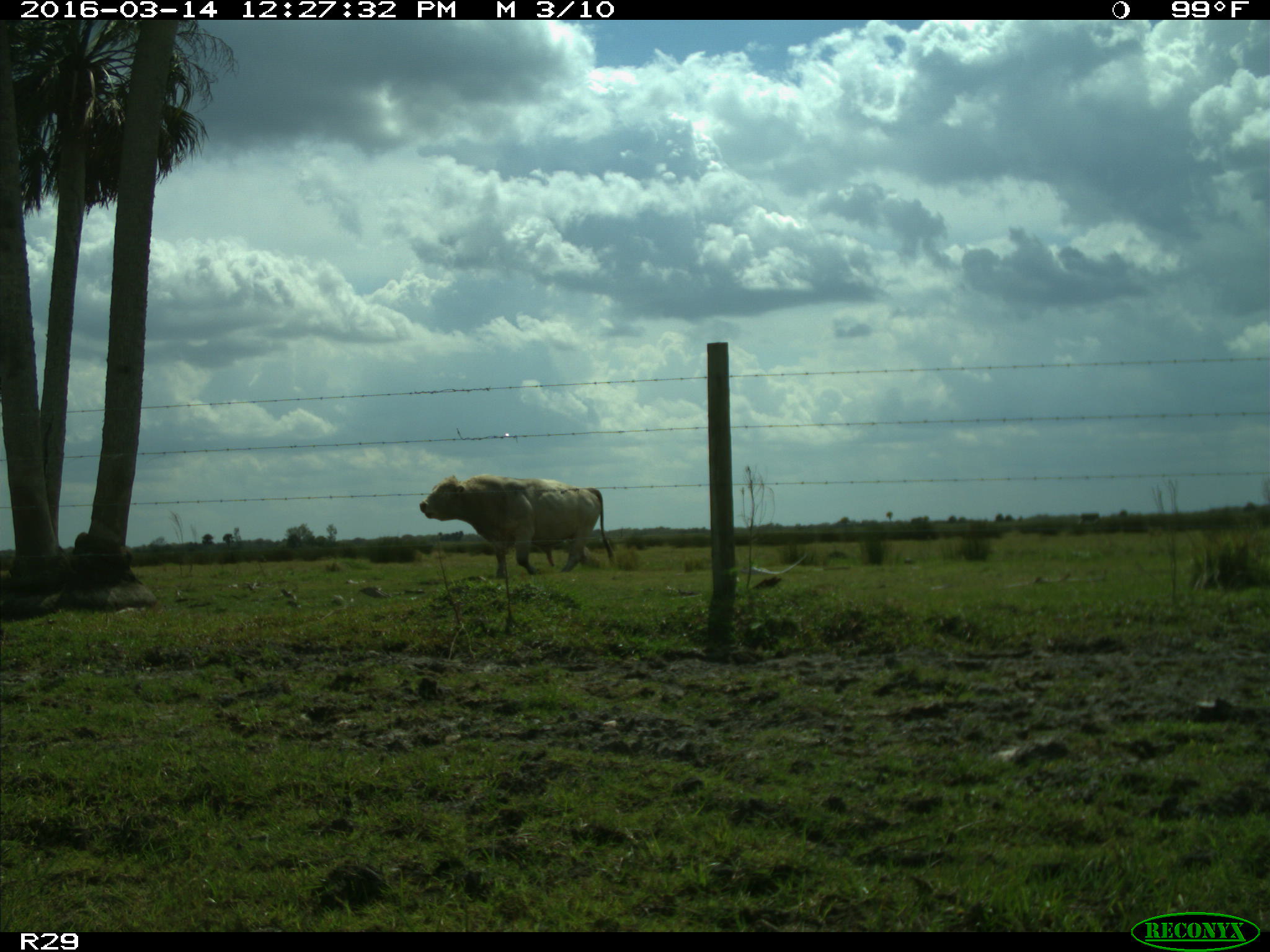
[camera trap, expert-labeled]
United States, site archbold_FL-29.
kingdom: Animalia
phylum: Chordata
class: Mammalia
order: Artiodactyla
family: Bovidae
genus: Bos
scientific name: Bos taurus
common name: domestic cow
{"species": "Bos taurus (domestic cow)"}